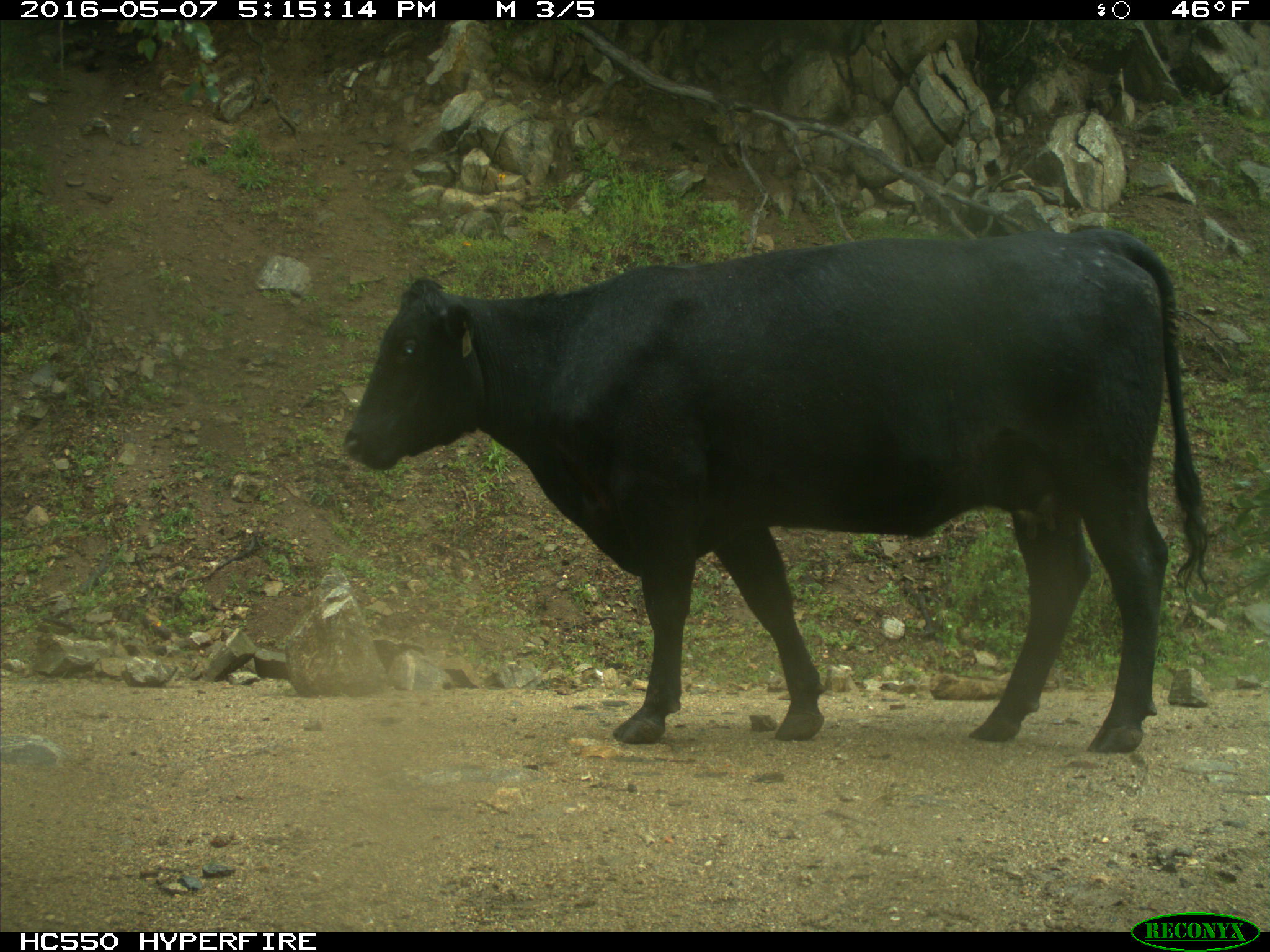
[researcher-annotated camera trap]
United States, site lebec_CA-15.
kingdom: Animalia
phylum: Chordata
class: Mammalia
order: Artiodactyla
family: Bovidae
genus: Bos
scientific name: Bos taurus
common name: domestic cow